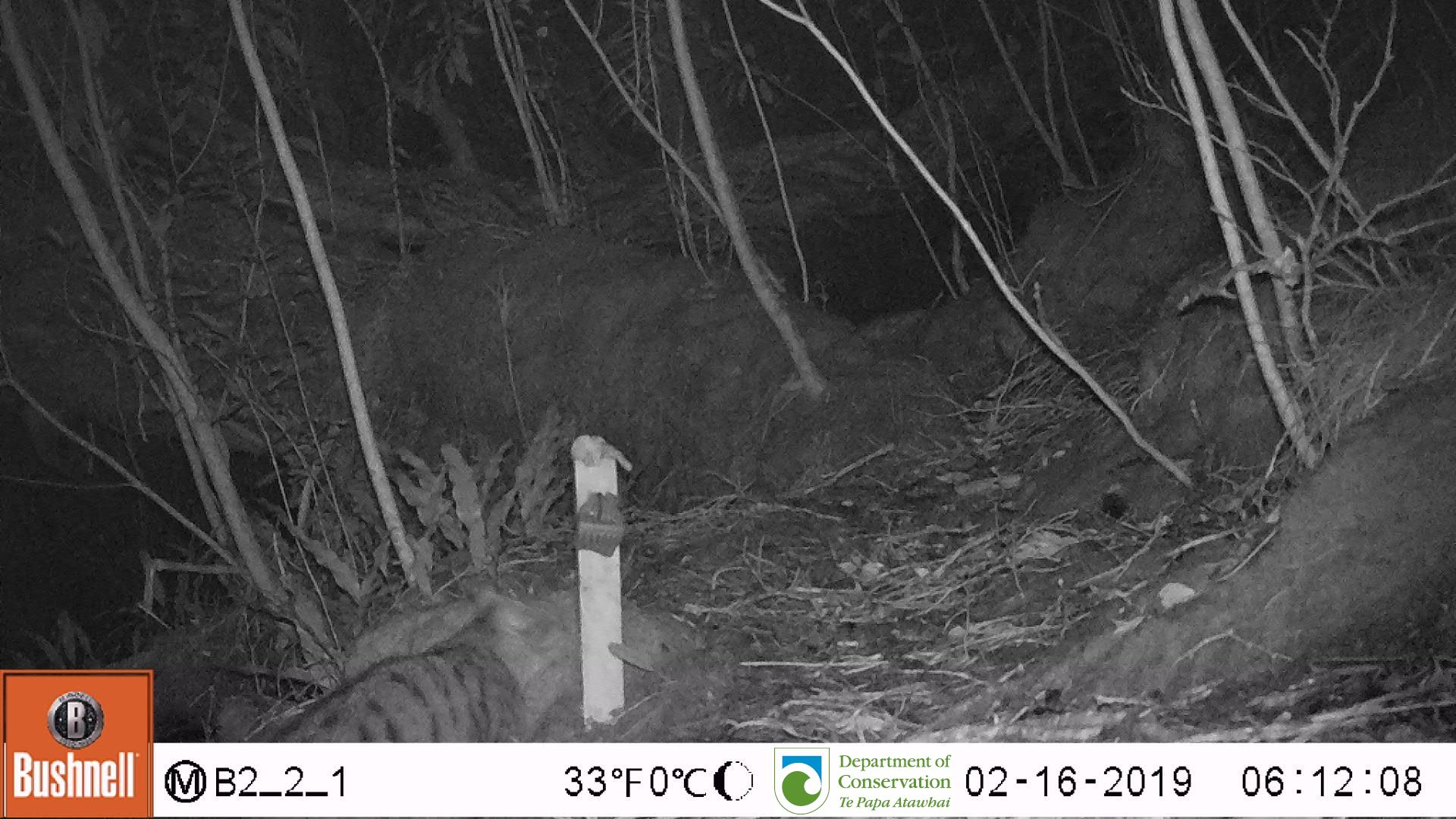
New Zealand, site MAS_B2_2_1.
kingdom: Animalia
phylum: Chordata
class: Mammalia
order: Carnivora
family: Felidae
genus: Felis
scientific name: Felis catus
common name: domestic cat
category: cat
Cat (domestic cat) (Felis catus).